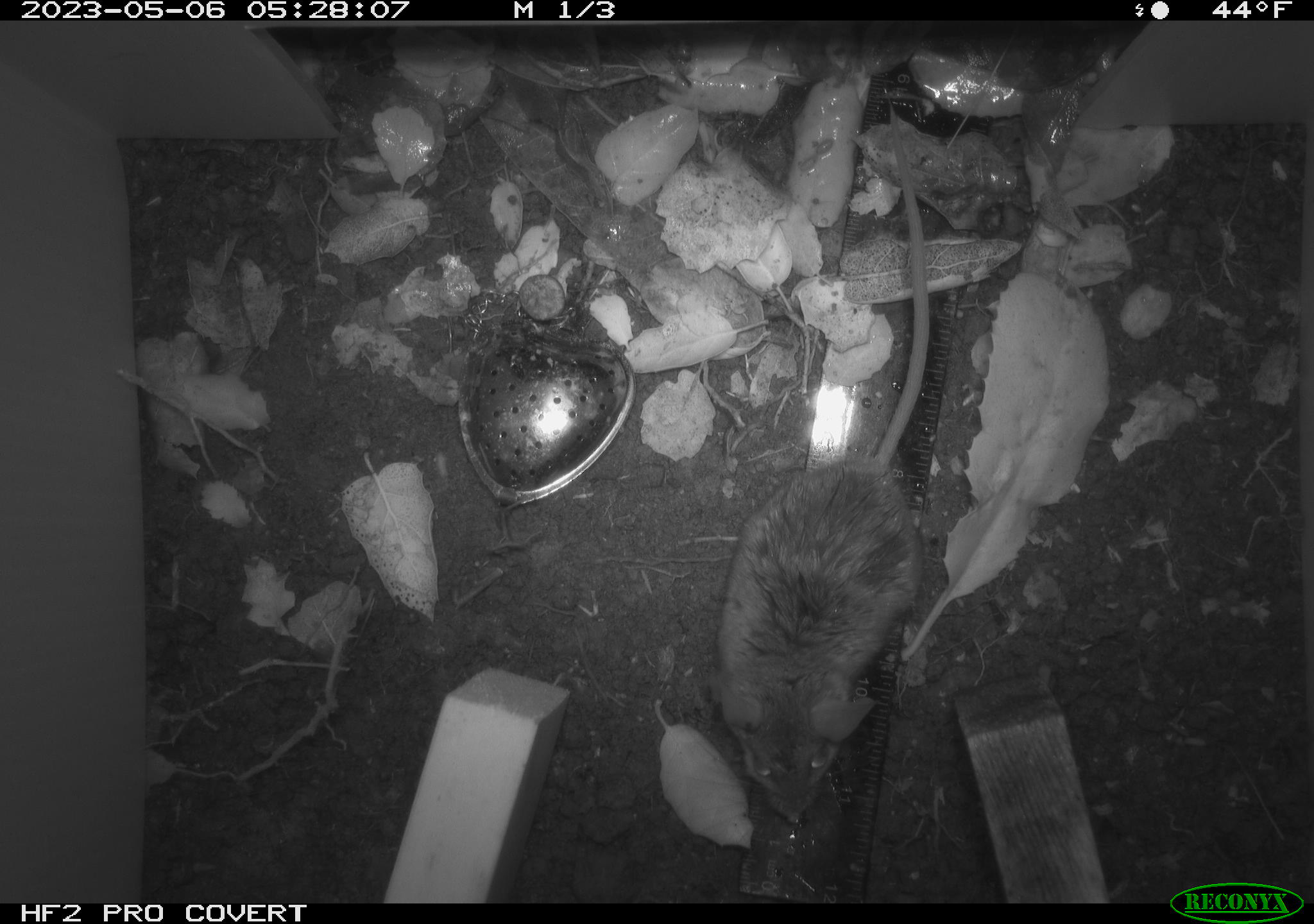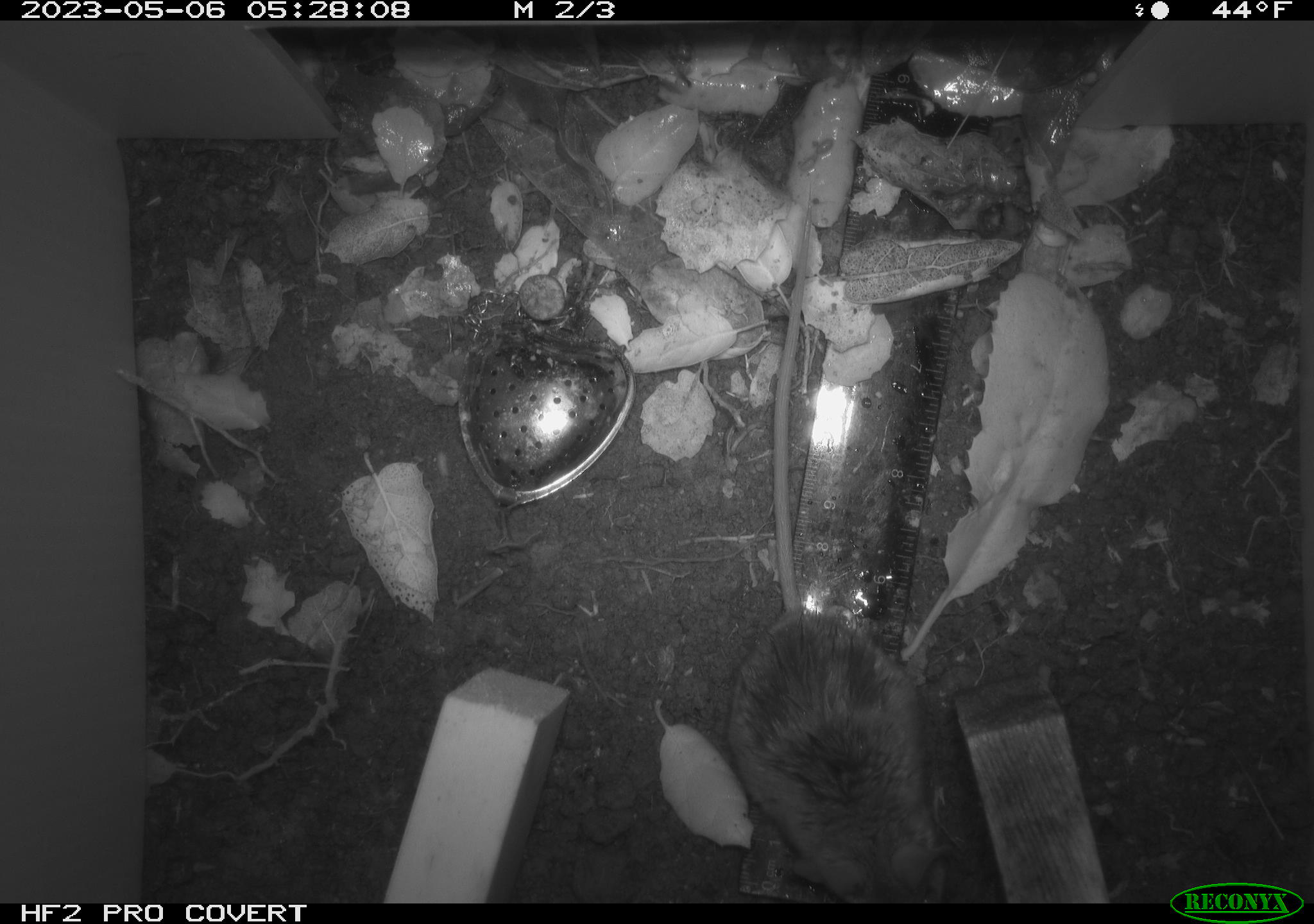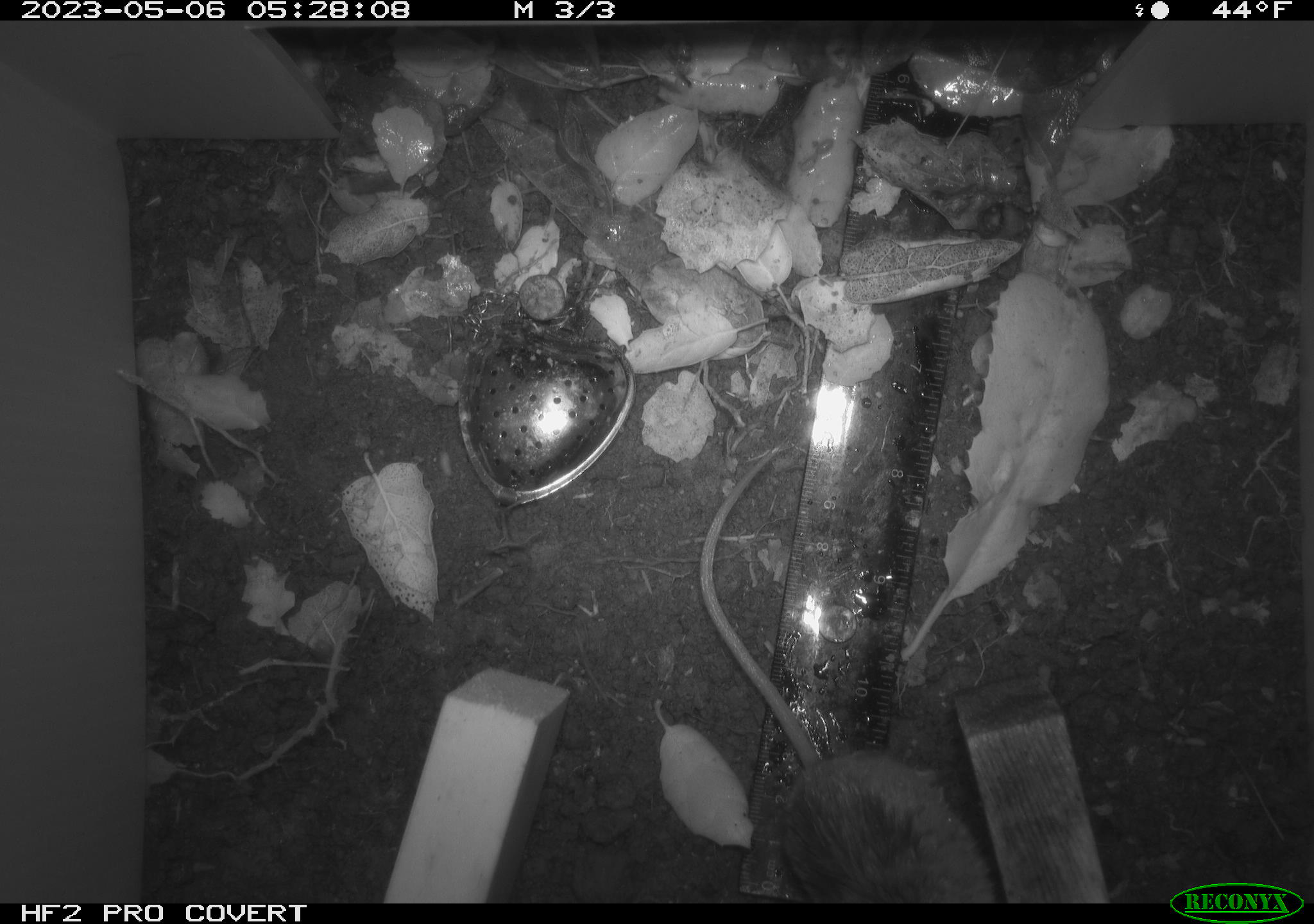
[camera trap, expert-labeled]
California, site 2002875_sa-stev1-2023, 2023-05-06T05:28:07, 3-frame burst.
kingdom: Animalia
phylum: Chordata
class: Mammalia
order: Rodentia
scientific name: Rodentia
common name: mouse species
Mouse species (Rodentia).